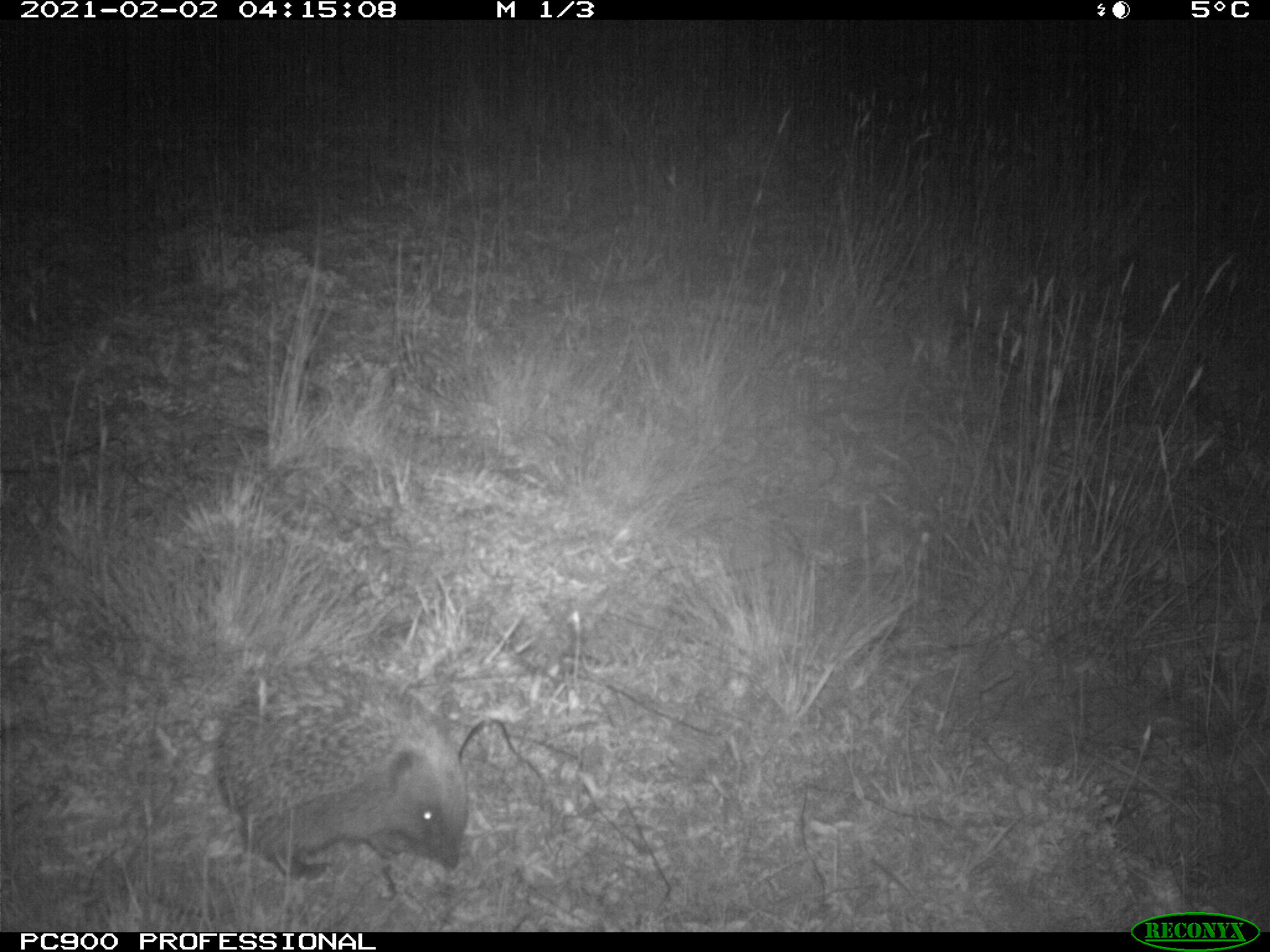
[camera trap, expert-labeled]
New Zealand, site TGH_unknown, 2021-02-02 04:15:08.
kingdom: Animalia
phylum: Chordata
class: Mammalia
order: Eulipotyphla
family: Erinaceidae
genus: Erinaceus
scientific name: Erinaceus europaeus europaeus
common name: european hedgehog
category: hedgehog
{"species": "hedgehog (european hedgehog) (Erinaceus europaeus europaeus)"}